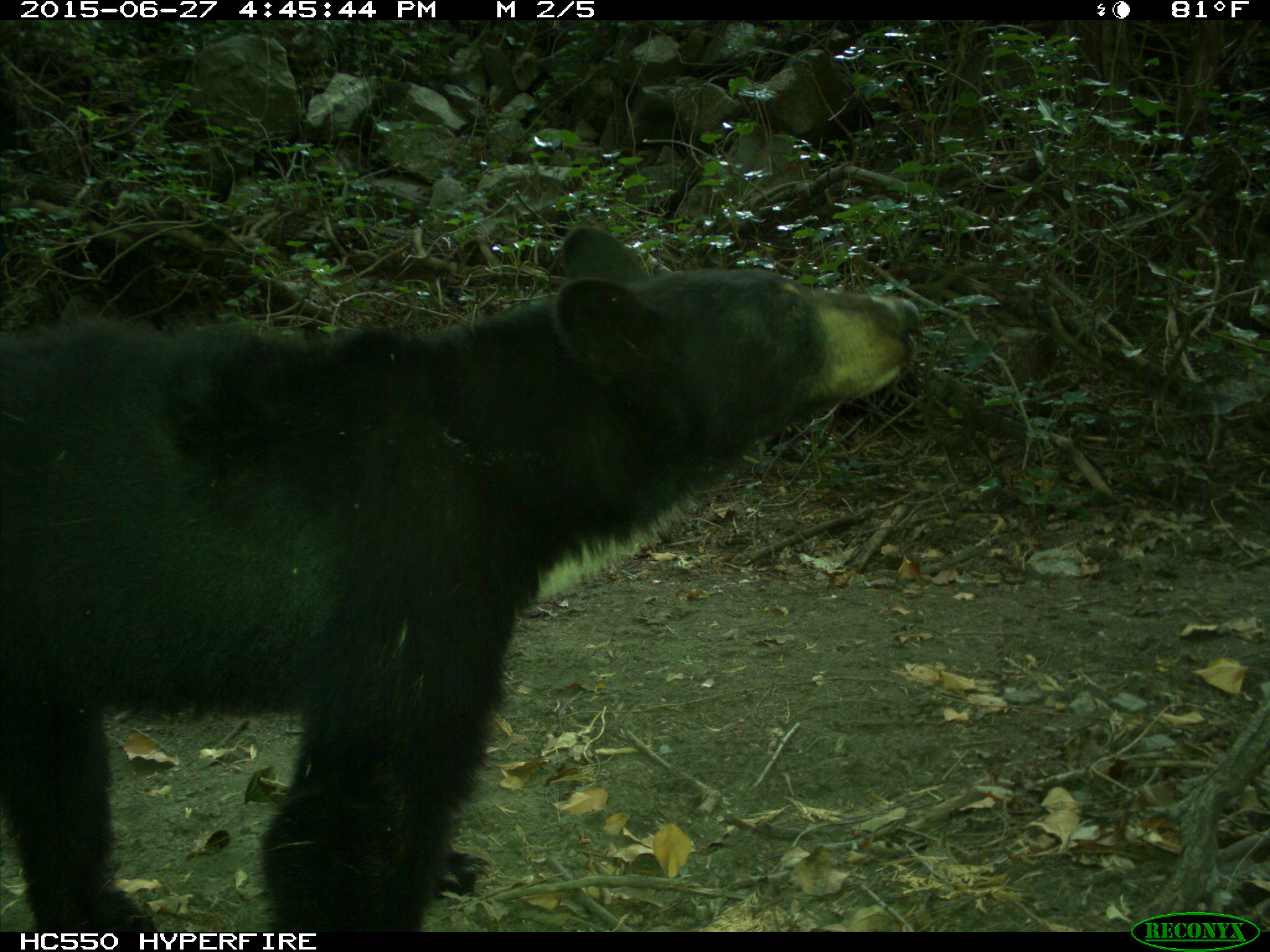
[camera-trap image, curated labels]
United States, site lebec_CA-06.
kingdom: Animalia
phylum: Chordata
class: Mammalia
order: Carnivora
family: Ursidae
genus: Ursus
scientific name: Ursus americanus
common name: american black bear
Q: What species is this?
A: Ursus americanus (american black bear).